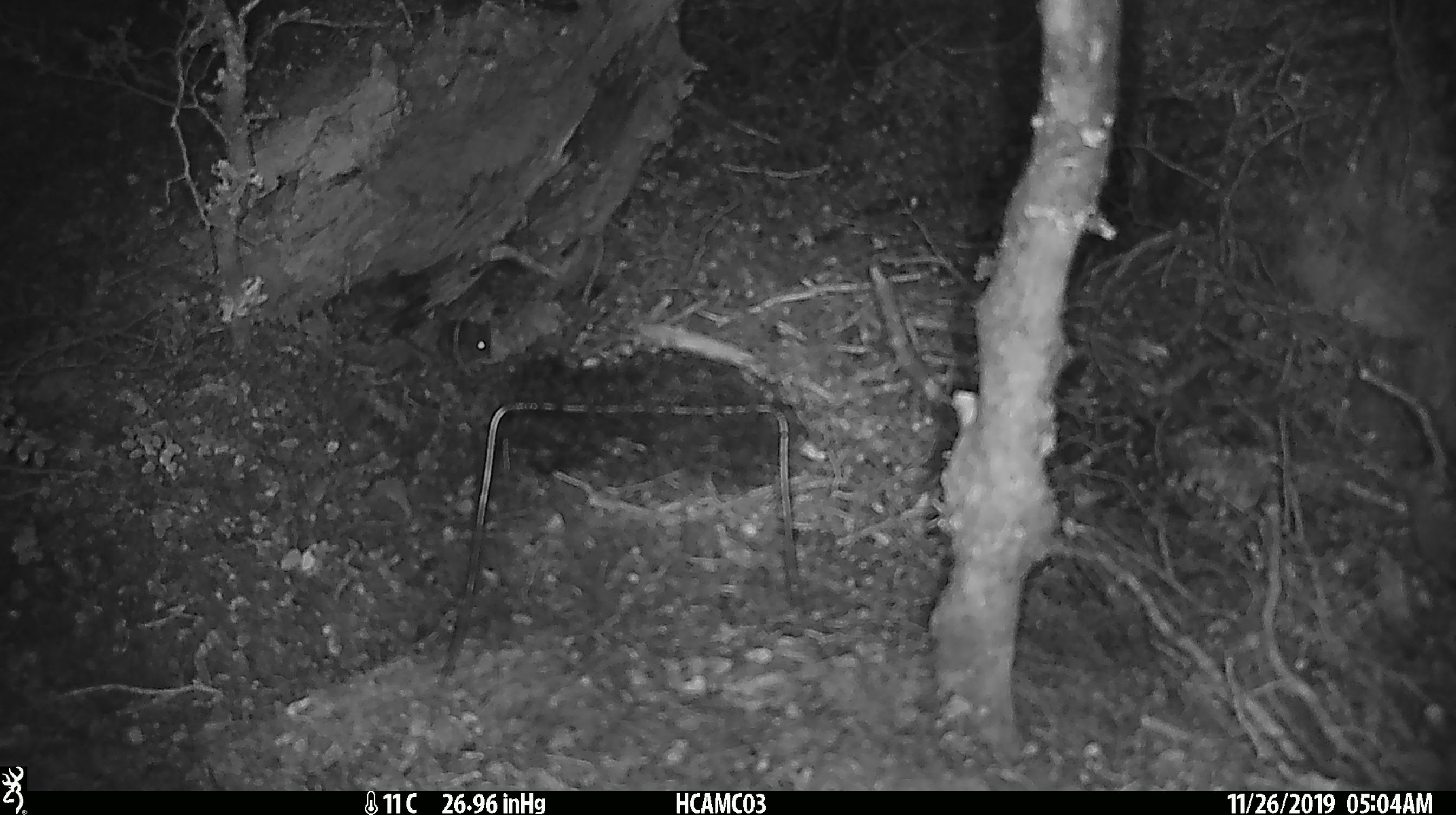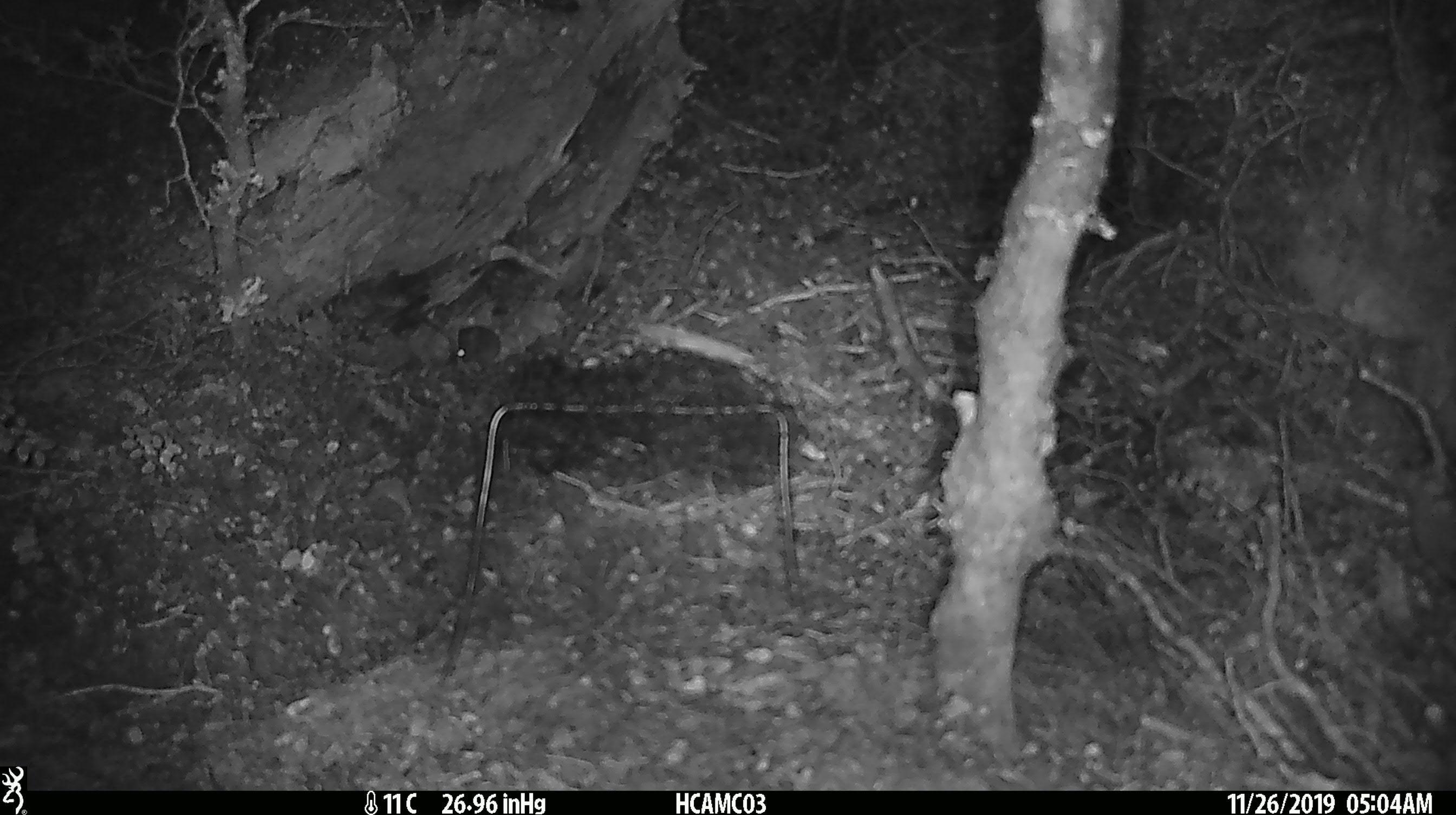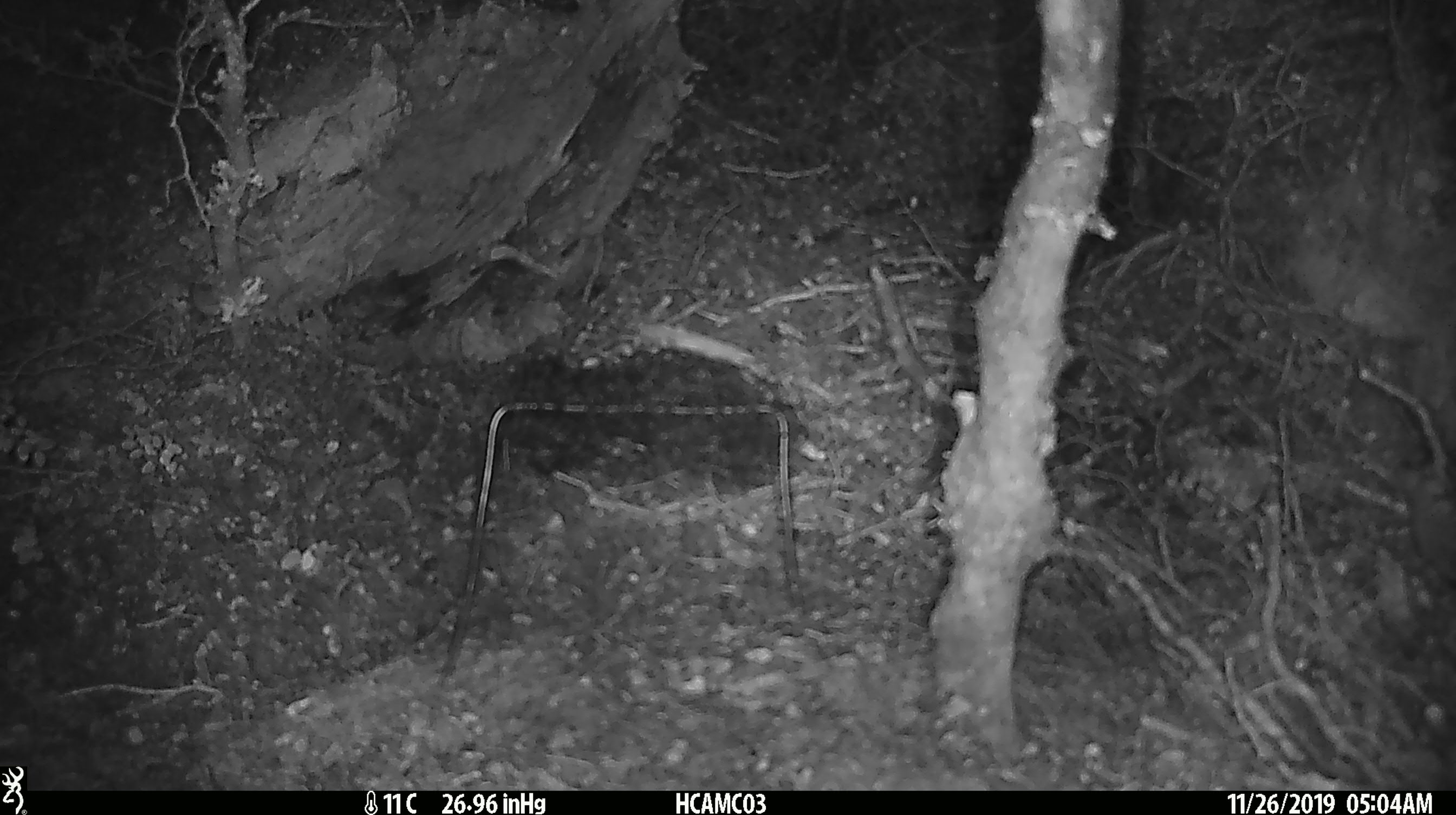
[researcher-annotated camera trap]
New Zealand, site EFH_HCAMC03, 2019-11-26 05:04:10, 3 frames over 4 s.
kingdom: Animalia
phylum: Chordata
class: Mammalia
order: Rodentia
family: Muridae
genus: Mus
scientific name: Mus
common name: mouse